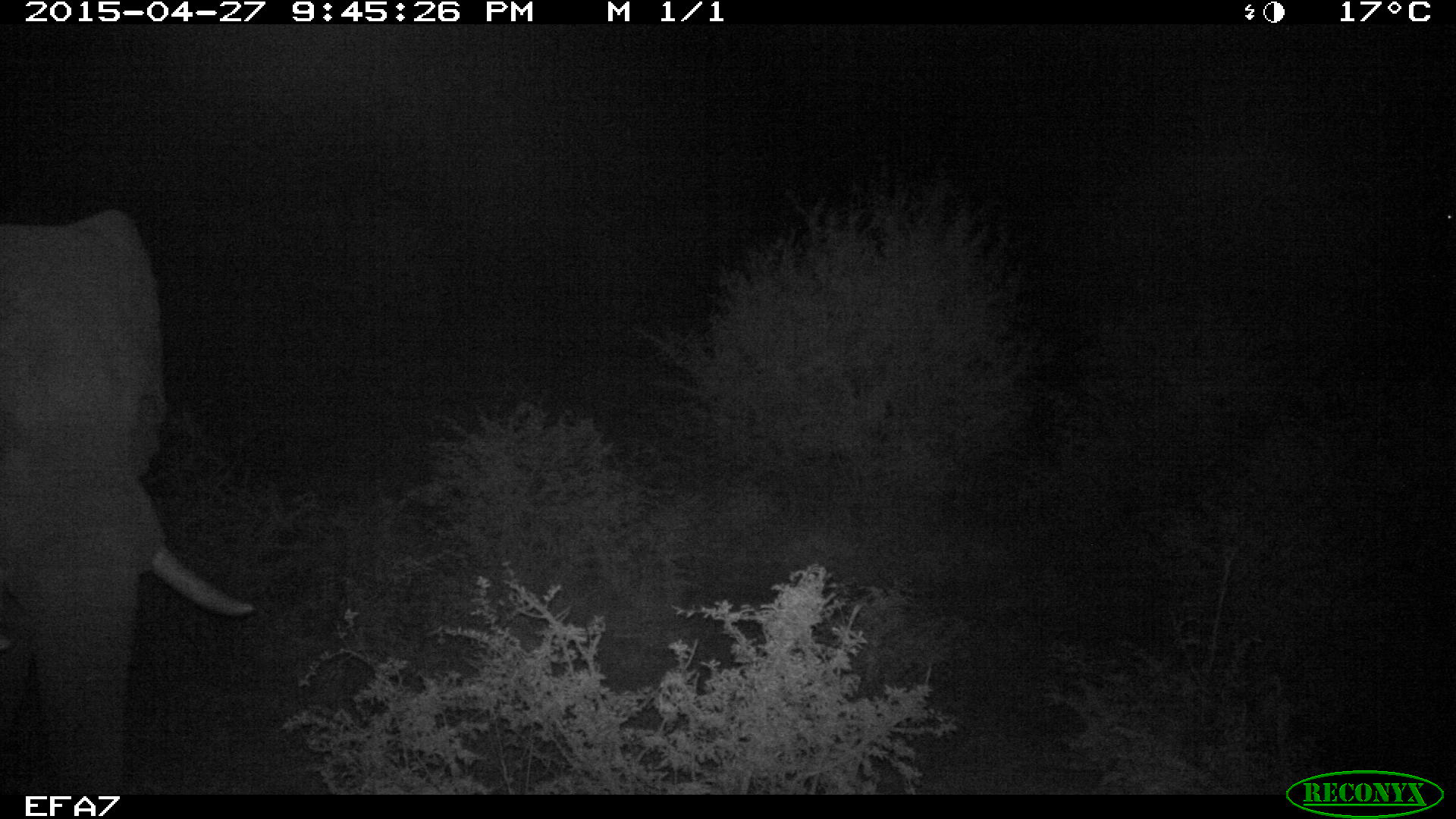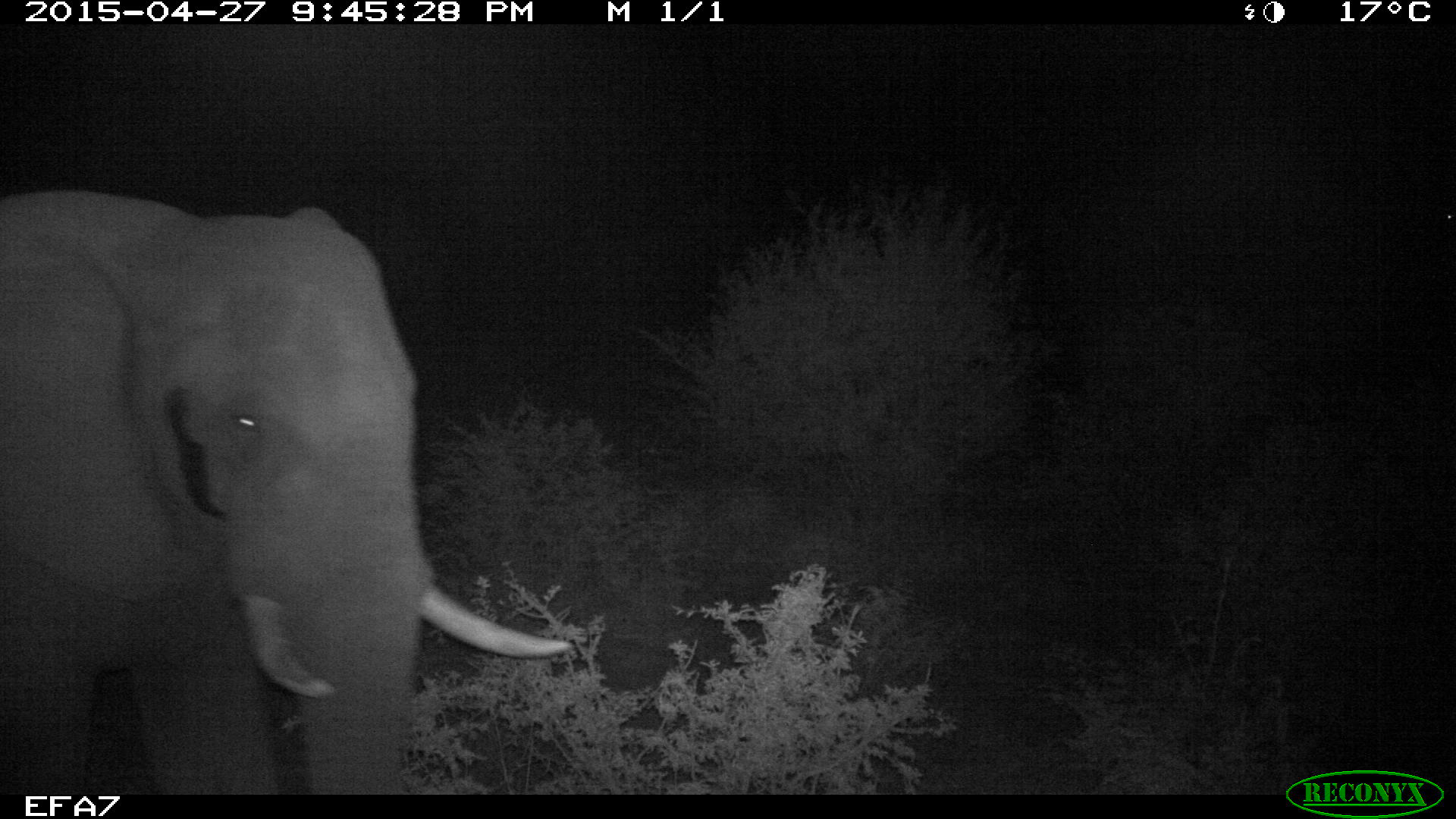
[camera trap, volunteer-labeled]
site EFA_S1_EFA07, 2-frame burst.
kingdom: Animalia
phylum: Chordata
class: Mammalia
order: Proboscidea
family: Elephantidae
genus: Loxodonta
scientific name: Loxodonta africana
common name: african bush elephant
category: elephant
Elephant (african bush elephant) (Loxodonta africana), count 1. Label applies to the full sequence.